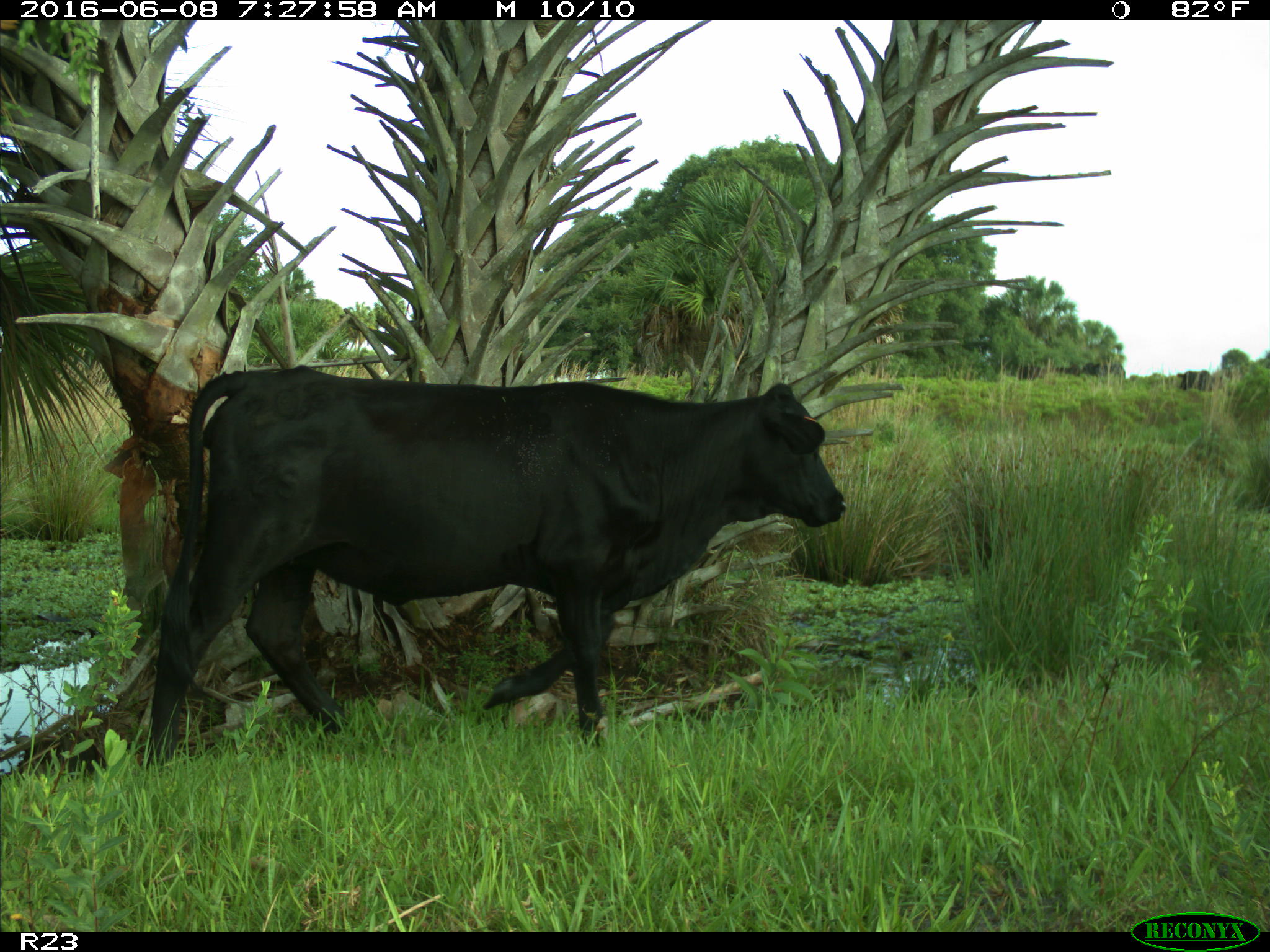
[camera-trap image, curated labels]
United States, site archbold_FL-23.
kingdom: Animalia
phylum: Chordata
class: Mammalia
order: Artiodactyla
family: Bovidae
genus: Bos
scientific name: Bos taurus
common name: domestic cow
Bos taurus (domestic cow).